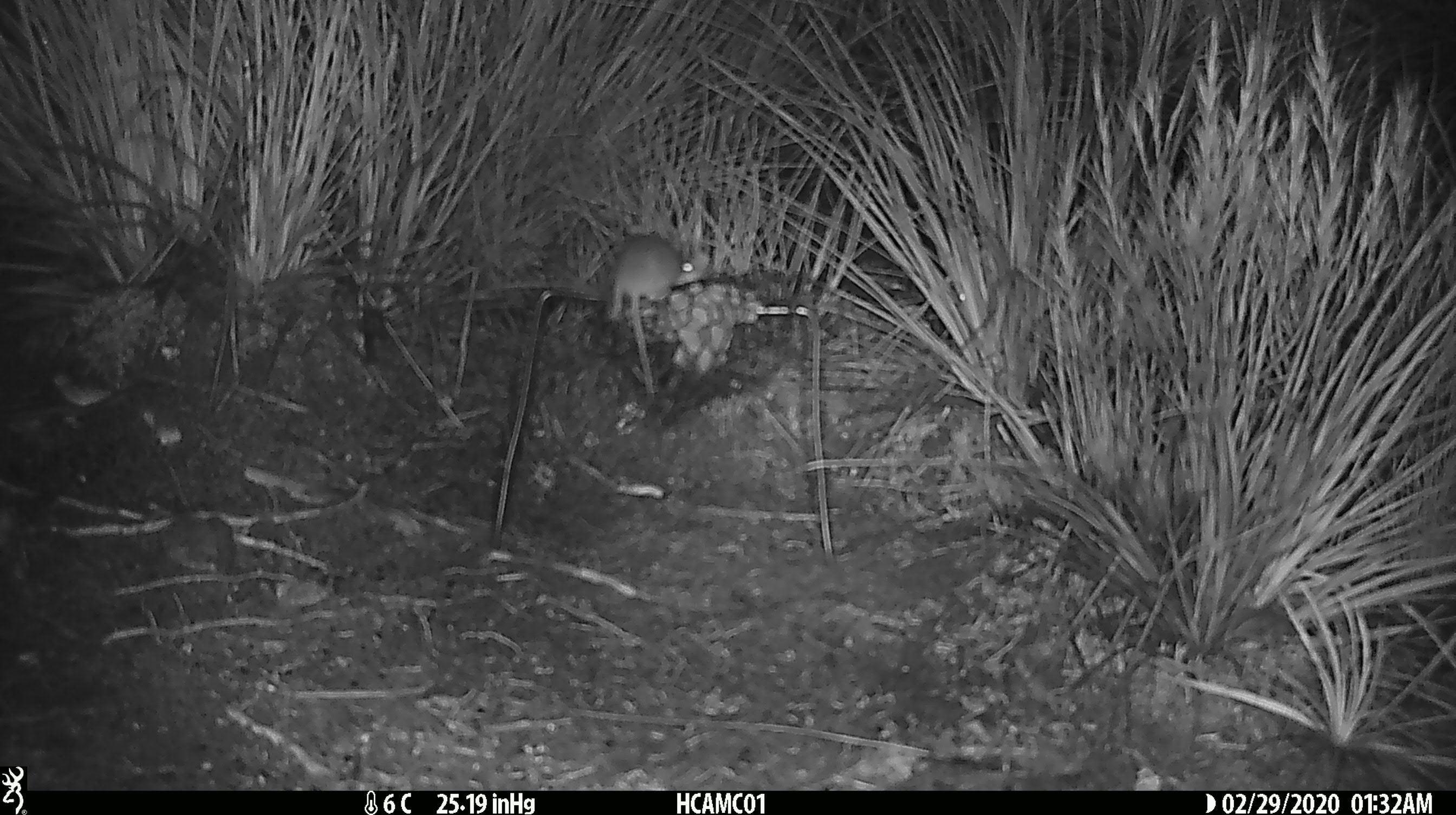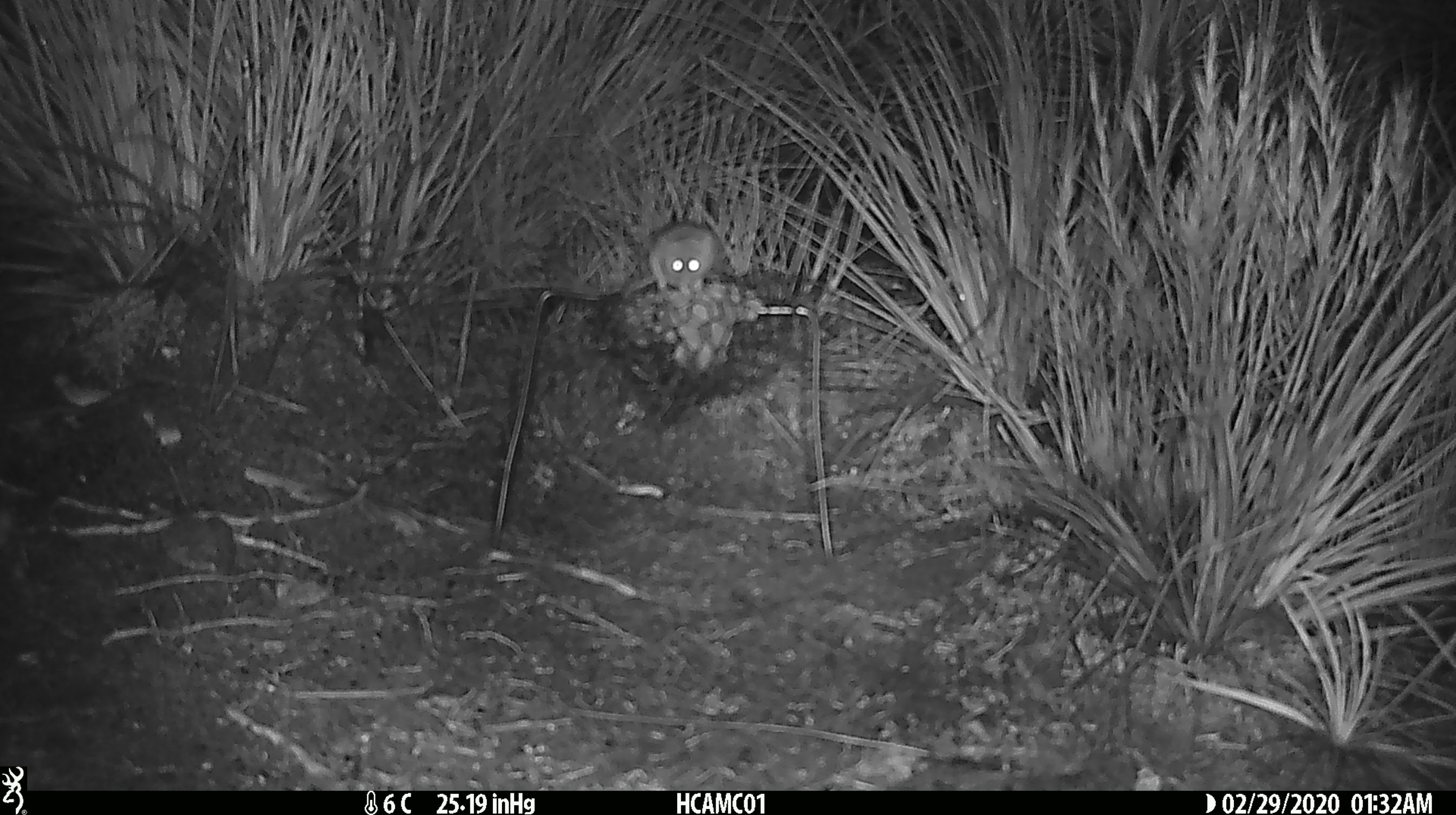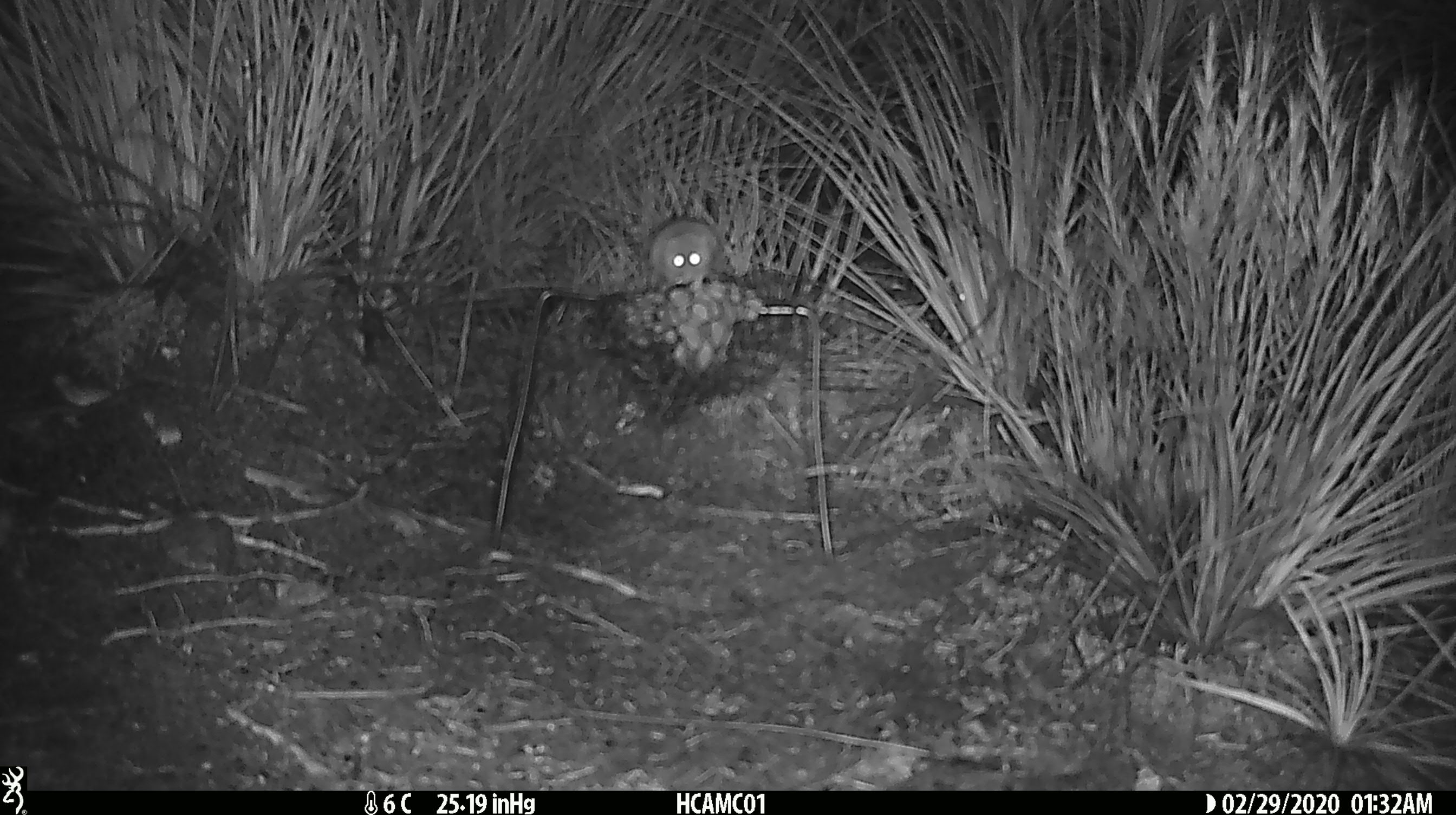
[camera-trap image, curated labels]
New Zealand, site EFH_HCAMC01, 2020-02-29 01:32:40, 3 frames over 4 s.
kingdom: Animalia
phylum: Chordata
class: Mammalia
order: Rodentia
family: Muridae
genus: Mus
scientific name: Mus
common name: mouse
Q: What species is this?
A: Mouse (Mus).